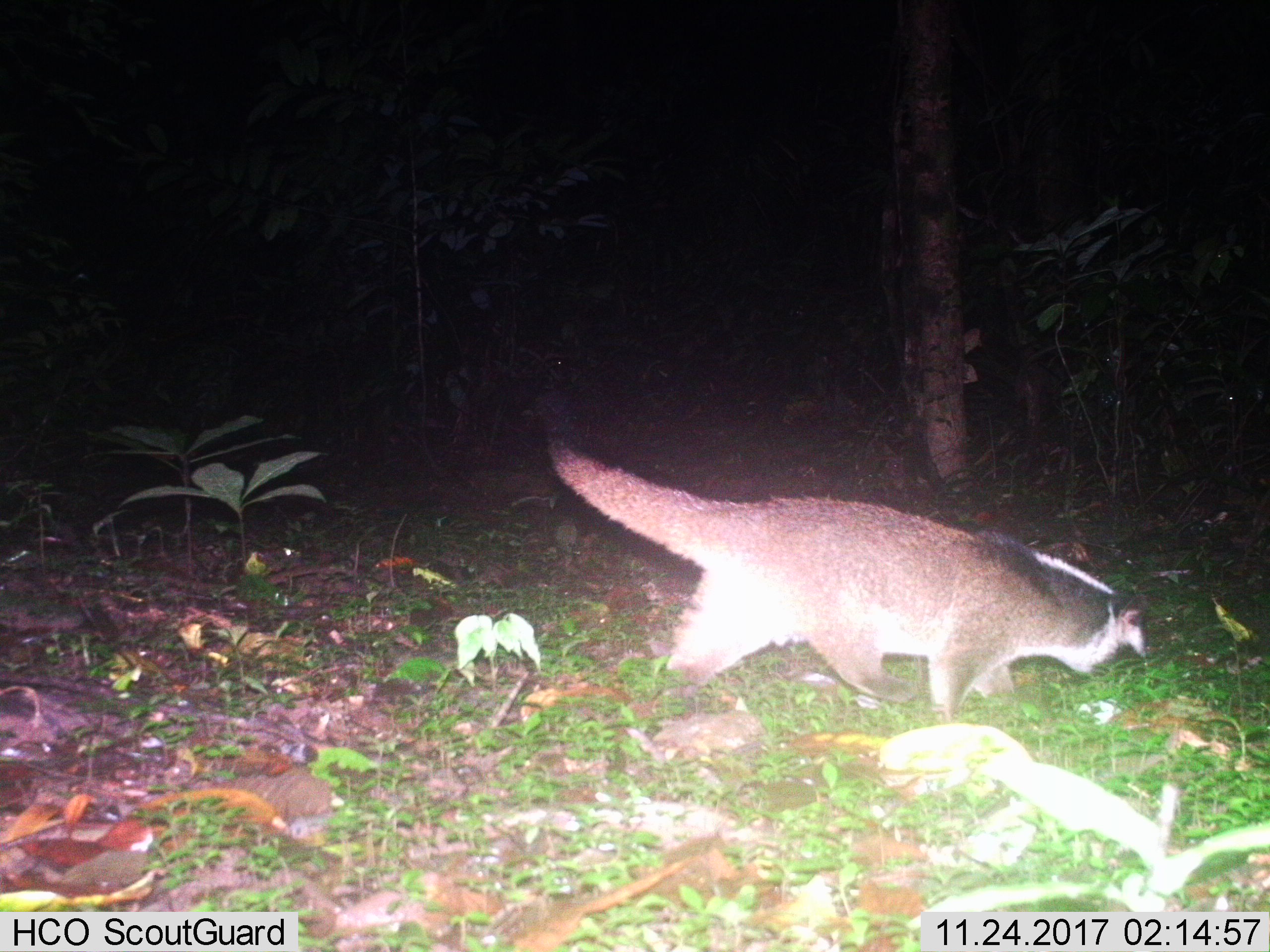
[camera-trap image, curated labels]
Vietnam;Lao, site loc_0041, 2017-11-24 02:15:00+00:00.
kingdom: Animalia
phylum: Chordata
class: Mammalia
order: Carnivora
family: Viverridae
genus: Paguma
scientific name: Paguma larvata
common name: masked palm civet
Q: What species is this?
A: Masked palm civet (Paguma larvata).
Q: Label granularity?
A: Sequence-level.